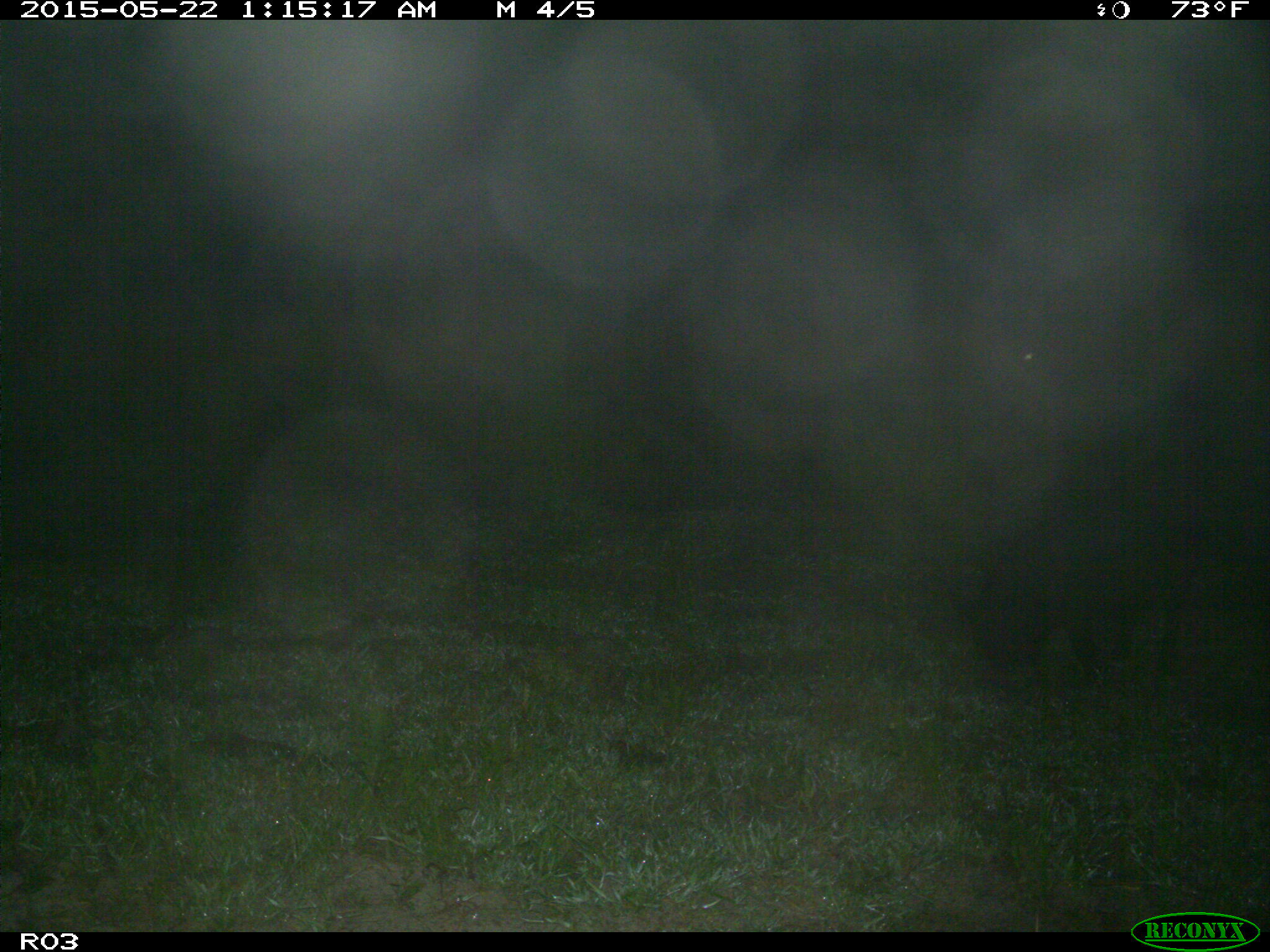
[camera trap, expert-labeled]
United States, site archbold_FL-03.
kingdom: Animalia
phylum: Chordata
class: Mammalia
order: Artiodactyla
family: Suidae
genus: Sus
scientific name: Sus scrofa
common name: wild boar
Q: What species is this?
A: Sus scrofa (wild boar).